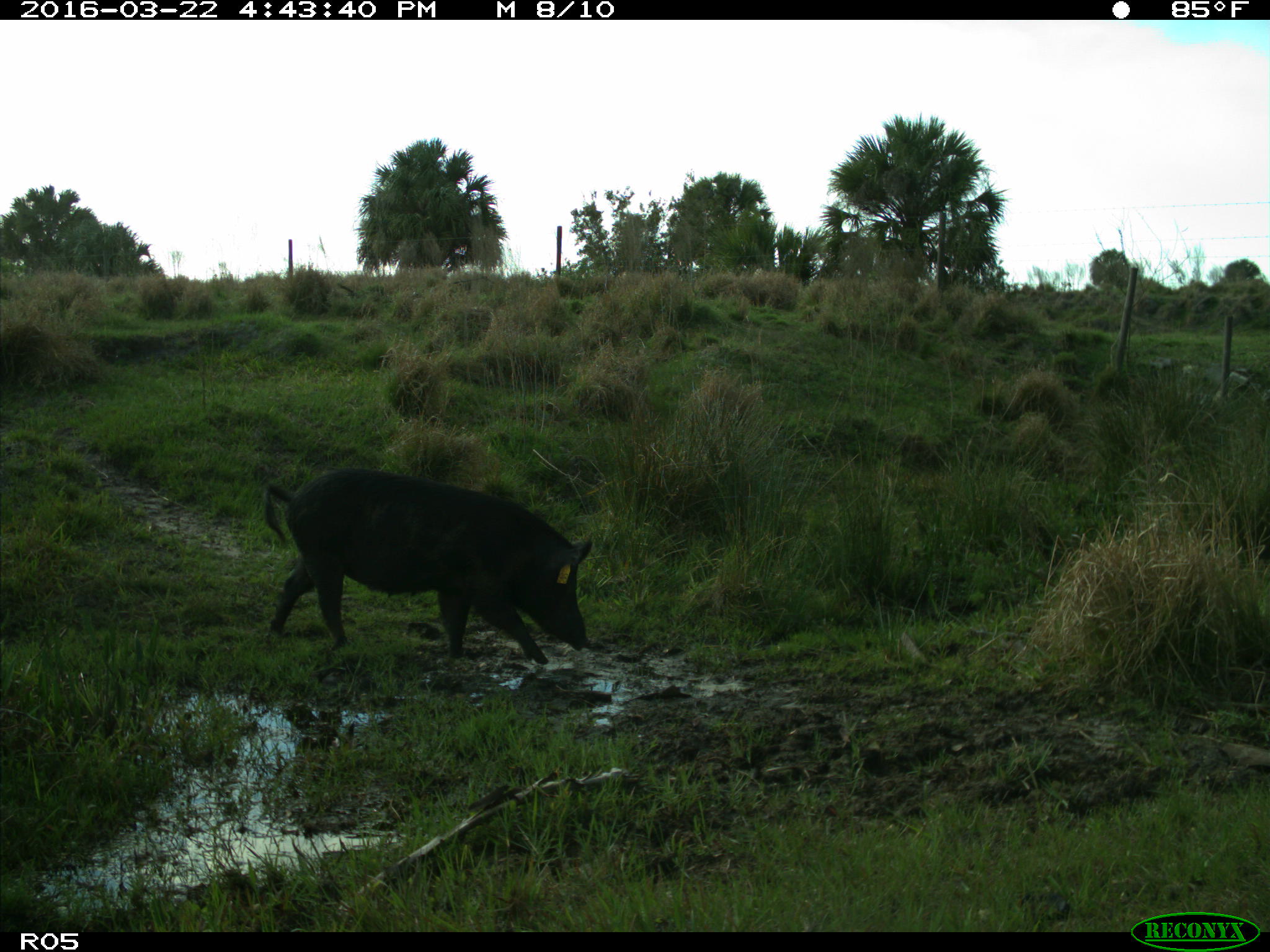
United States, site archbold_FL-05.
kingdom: Animalia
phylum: Chordata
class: Mammalia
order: Artiodactyla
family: Suidae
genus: Sus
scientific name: Sus scrofa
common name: wild boar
Sus scrofa (wild boar).